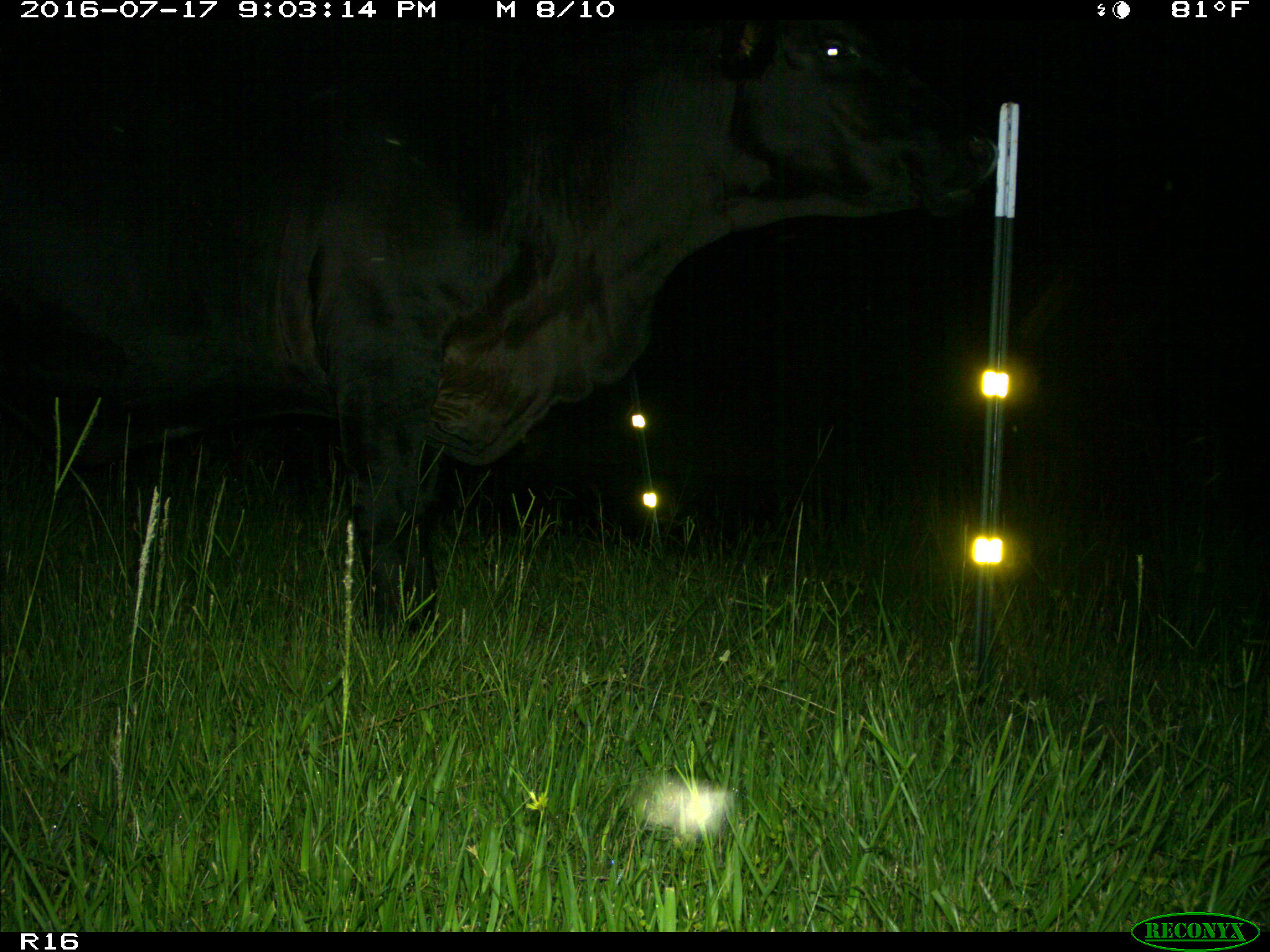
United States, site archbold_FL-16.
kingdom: Animalia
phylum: Chordata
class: Mammalia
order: Artiodactyla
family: Bovidae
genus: Bos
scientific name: Bos taurus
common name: domestic cow